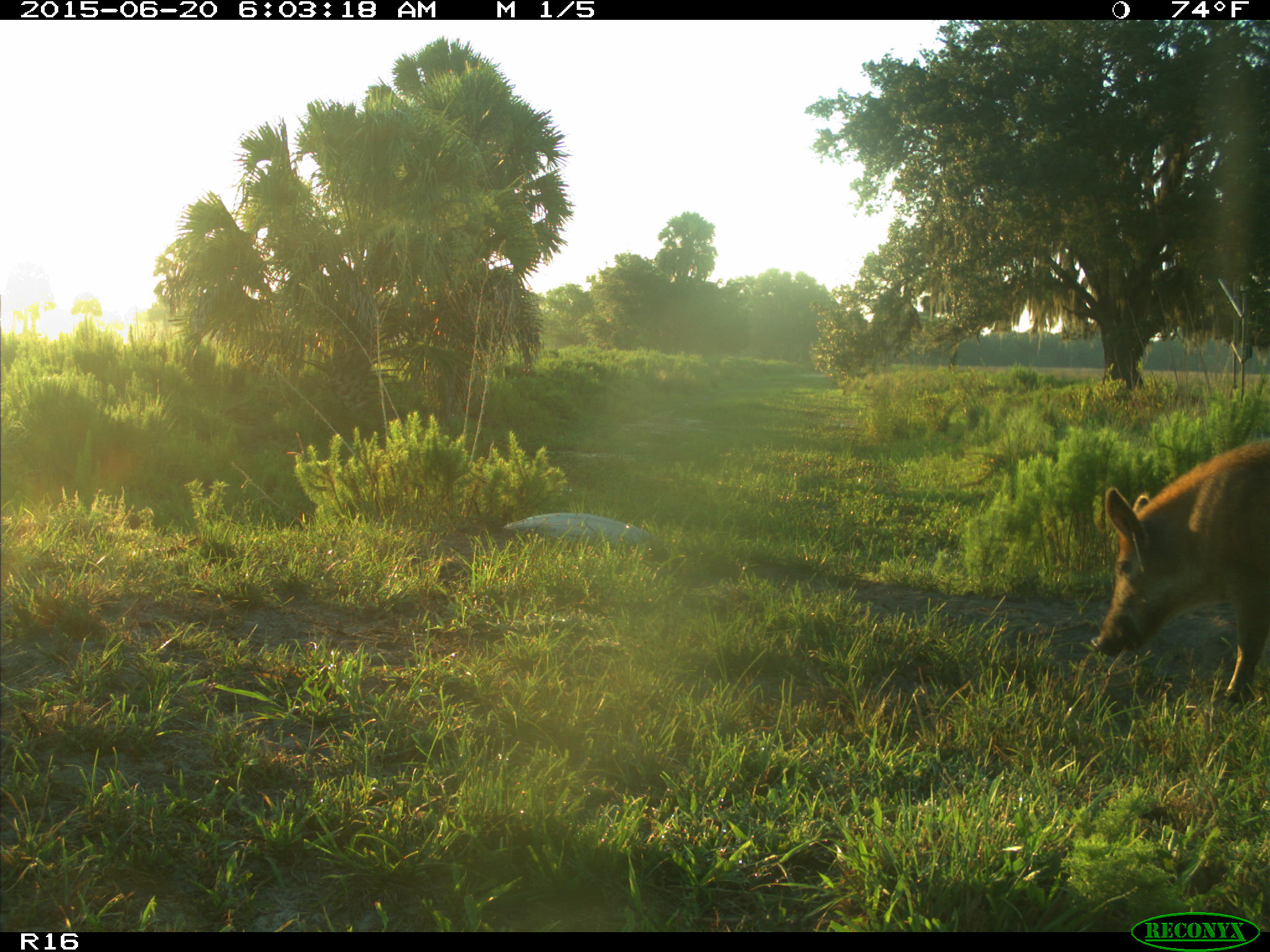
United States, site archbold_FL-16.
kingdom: Animalia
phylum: Chordata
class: Mammalia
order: Artiodactyla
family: Suidae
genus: Sus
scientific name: Sus scrofa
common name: wild boar